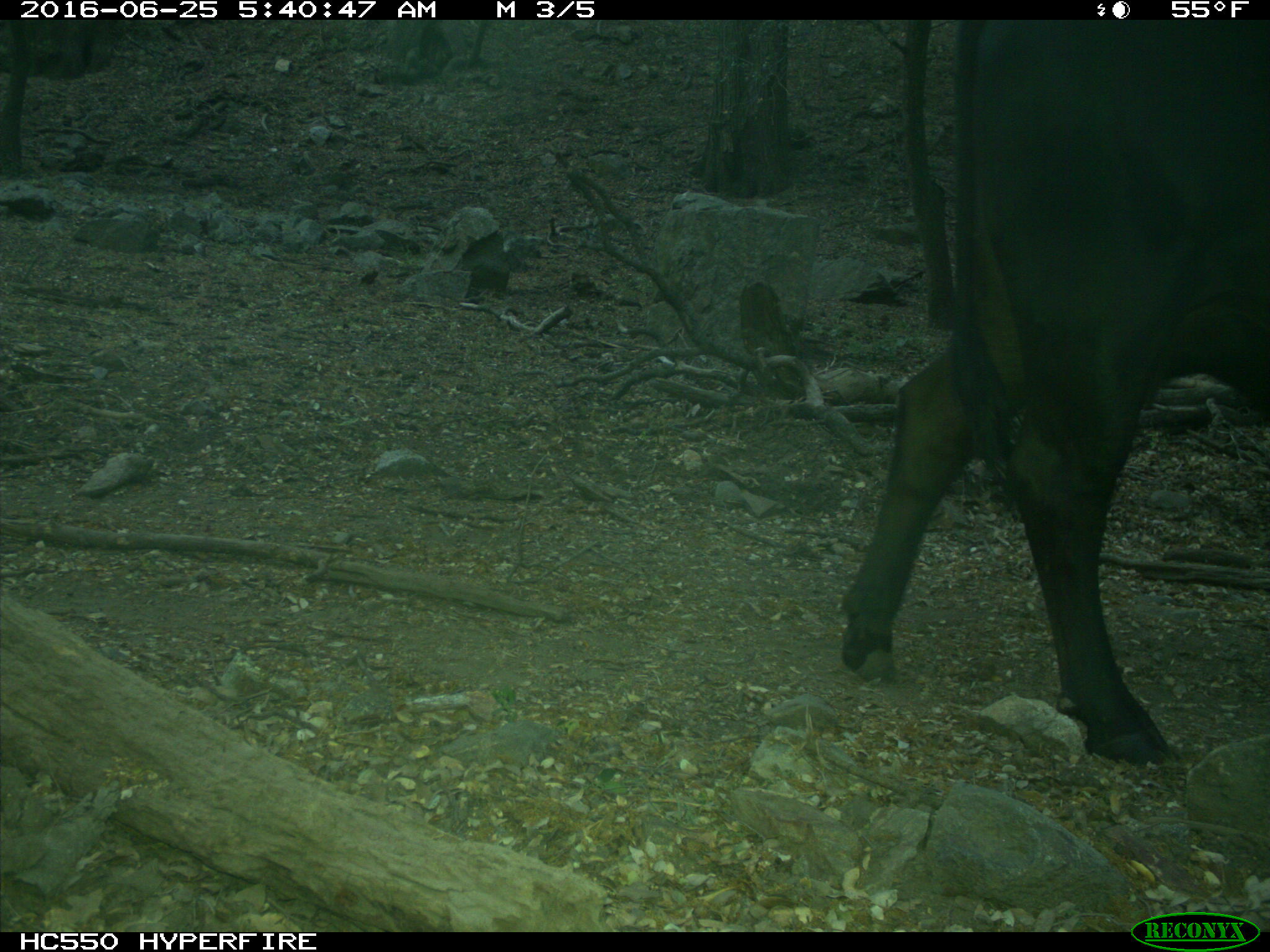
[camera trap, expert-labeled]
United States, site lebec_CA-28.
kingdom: Animalia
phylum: Chordata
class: Mammalia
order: Artiodactyla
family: Bovidae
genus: Bos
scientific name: Bos taurus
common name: domestic cow